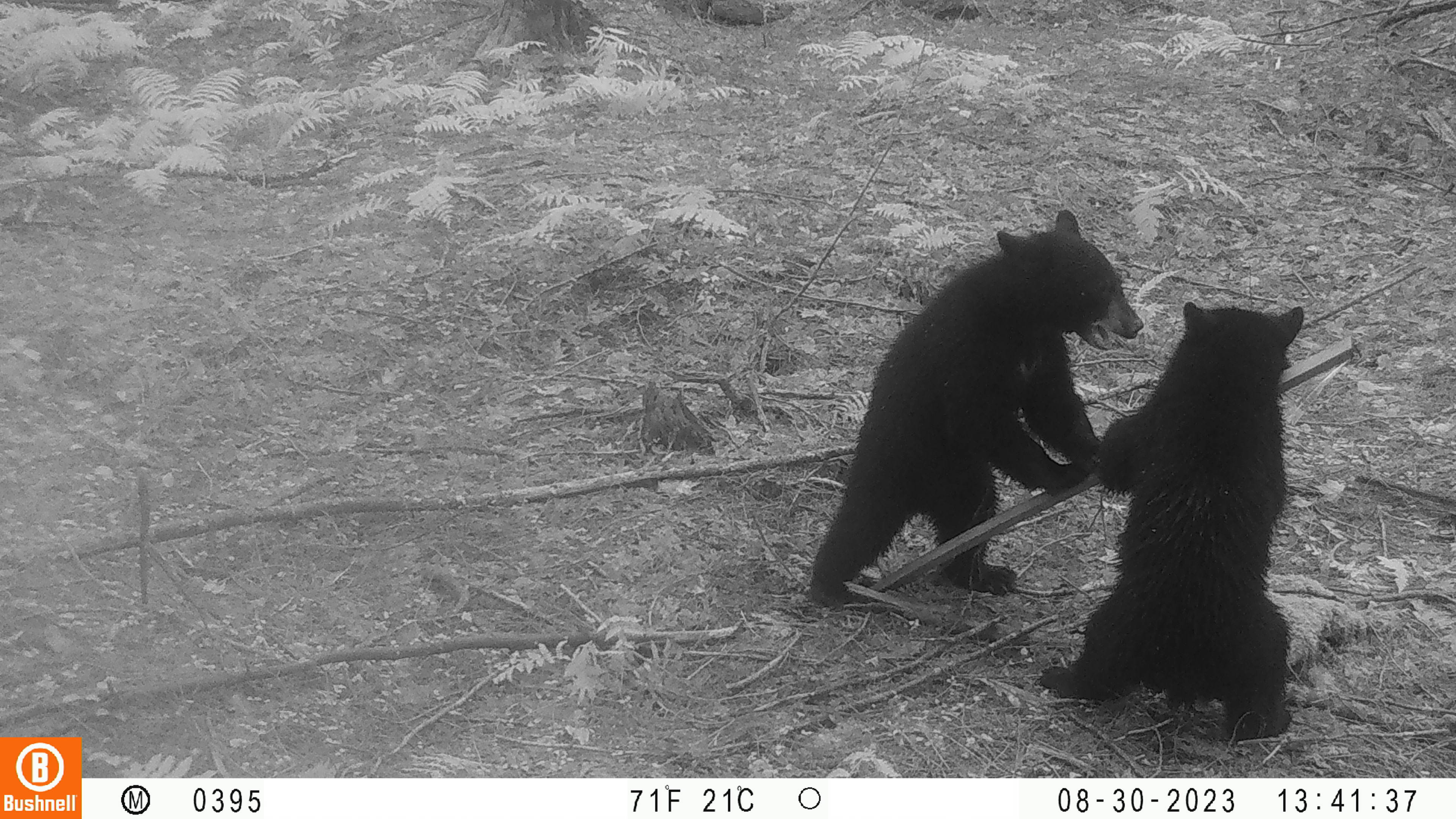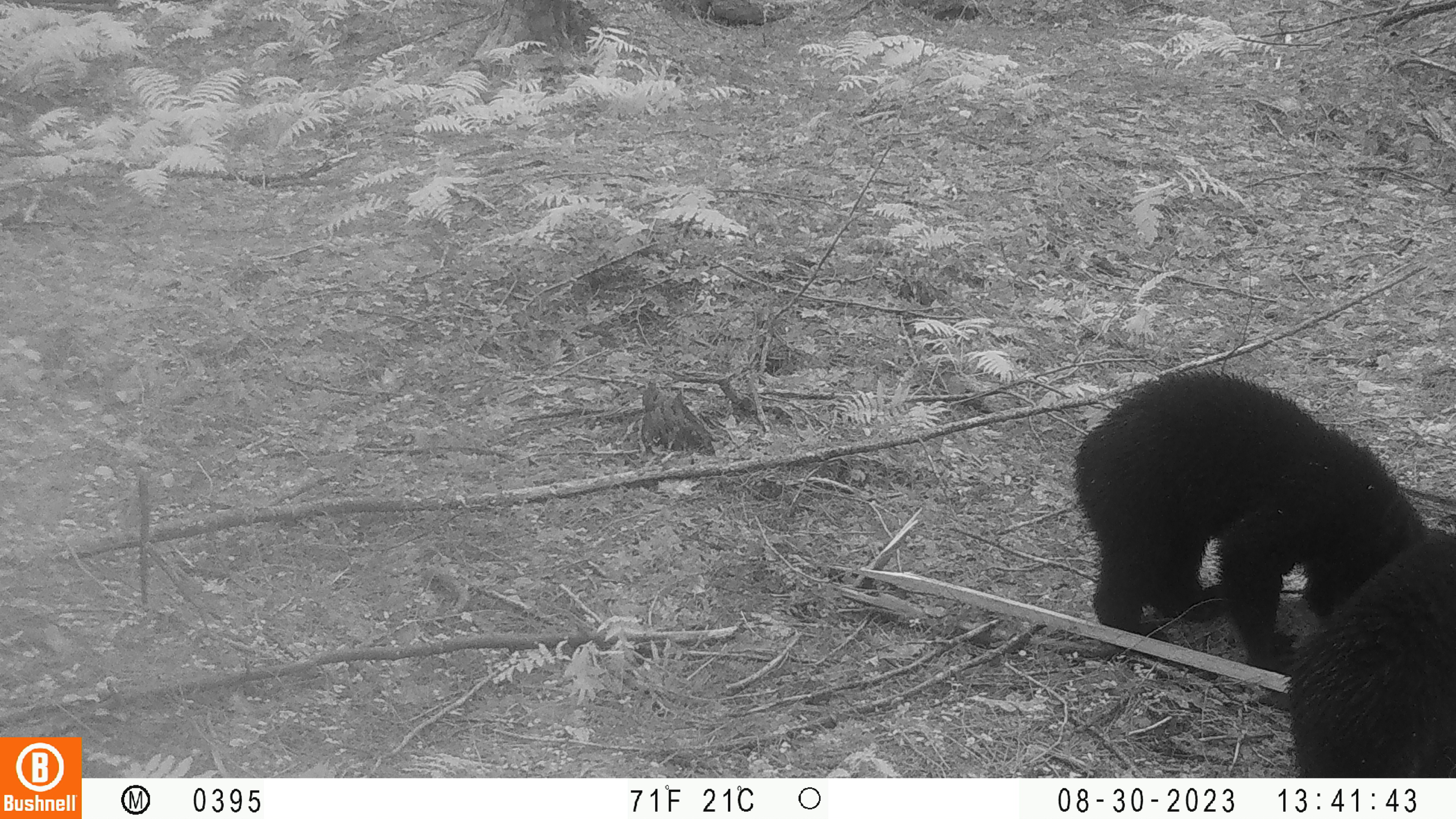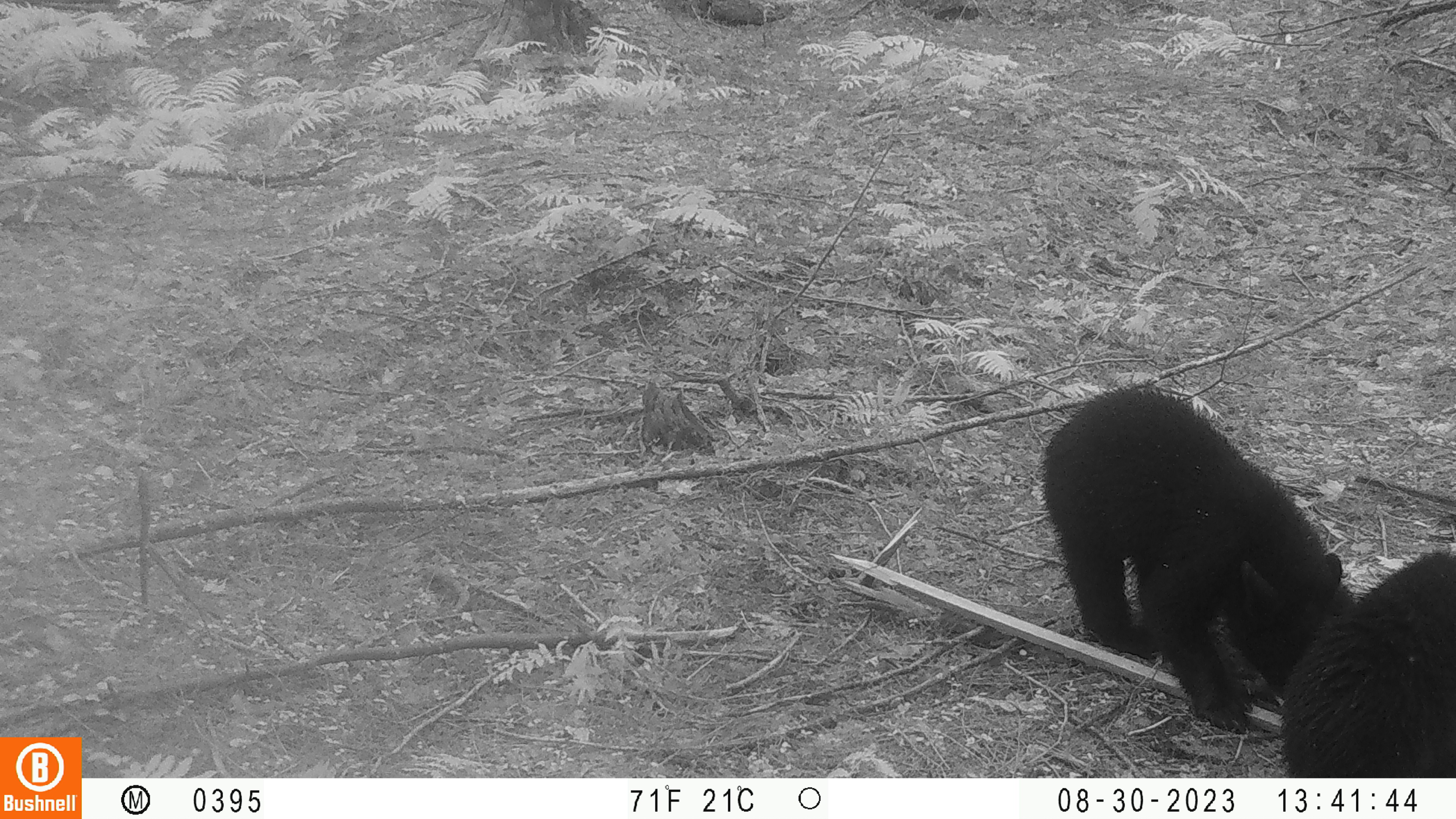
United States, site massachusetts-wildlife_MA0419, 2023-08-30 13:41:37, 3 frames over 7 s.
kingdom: Animalia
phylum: Chordata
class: Mammalia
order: Carnivora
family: Ursidae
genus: Ursus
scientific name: Ursus americanus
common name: black bear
Black bear (Ursus americanus).